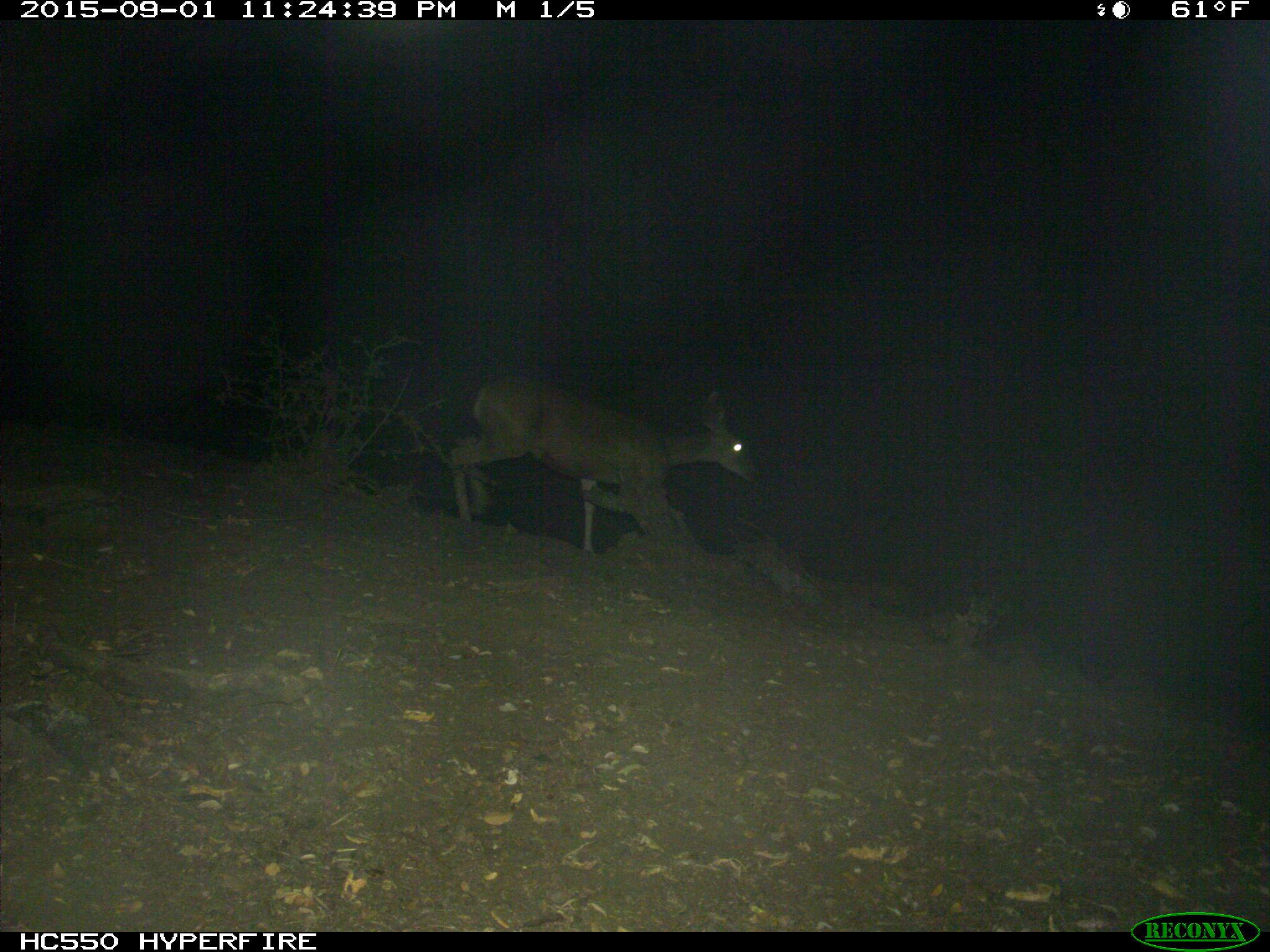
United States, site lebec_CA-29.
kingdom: Animalia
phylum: Chordata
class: Mammalia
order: Artiodactyla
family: Cervidae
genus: Odocoileus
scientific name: Odocoileus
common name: deer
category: unidentified deer